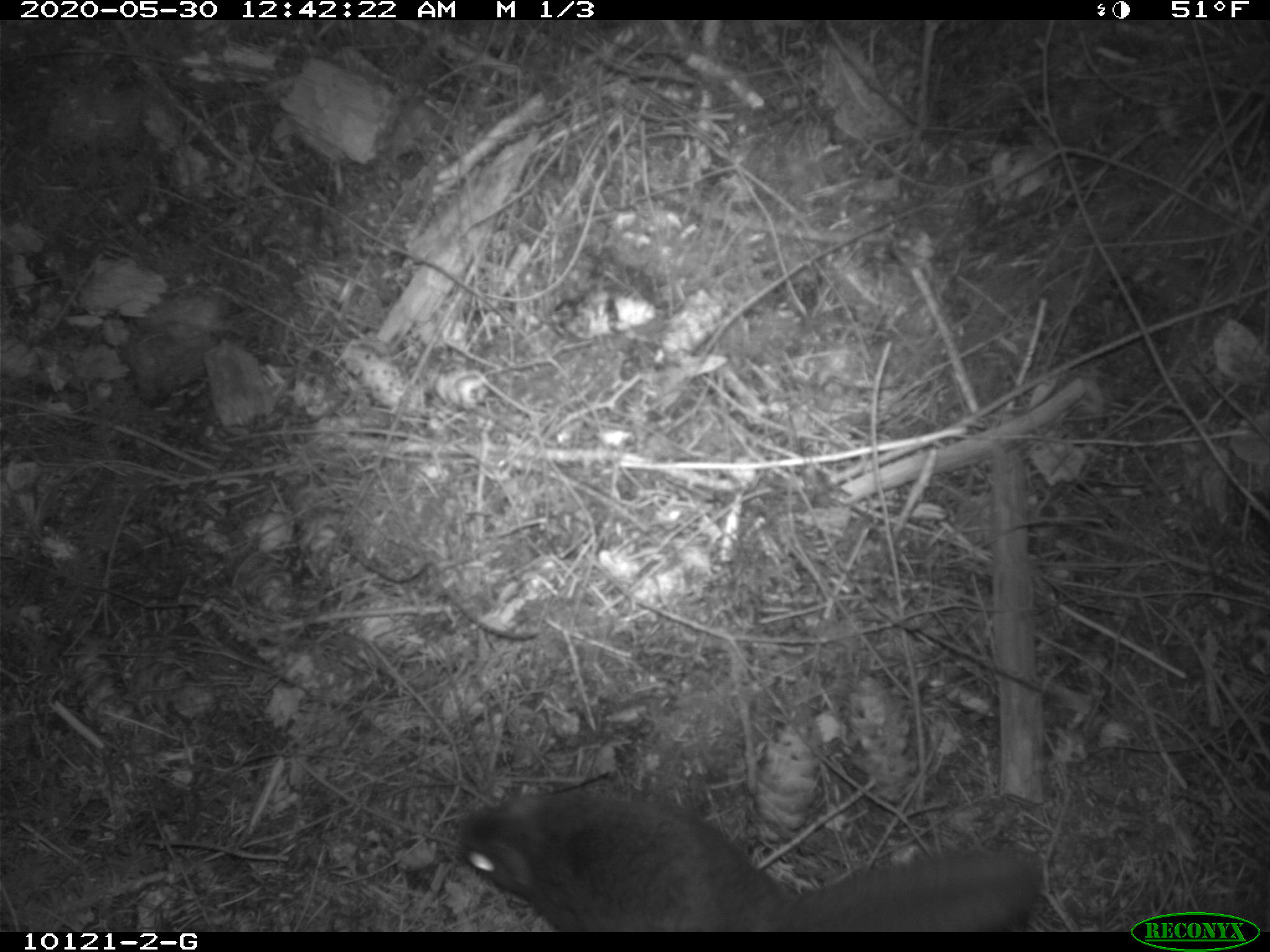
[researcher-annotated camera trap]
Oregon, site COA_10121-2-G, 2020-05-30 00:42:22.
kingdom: Animalia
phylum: Chordata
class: Mammalia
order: Rodentia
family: Sciuridae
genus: Glaucomys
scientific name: Glaucomys oregonensis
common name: humboldt's flying squirrel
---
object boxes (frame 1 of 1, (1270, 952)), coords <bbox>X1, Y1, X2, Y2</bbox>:
humboldt's flying squirrel: <bbox>442, 772, 1069, 928</bbox>